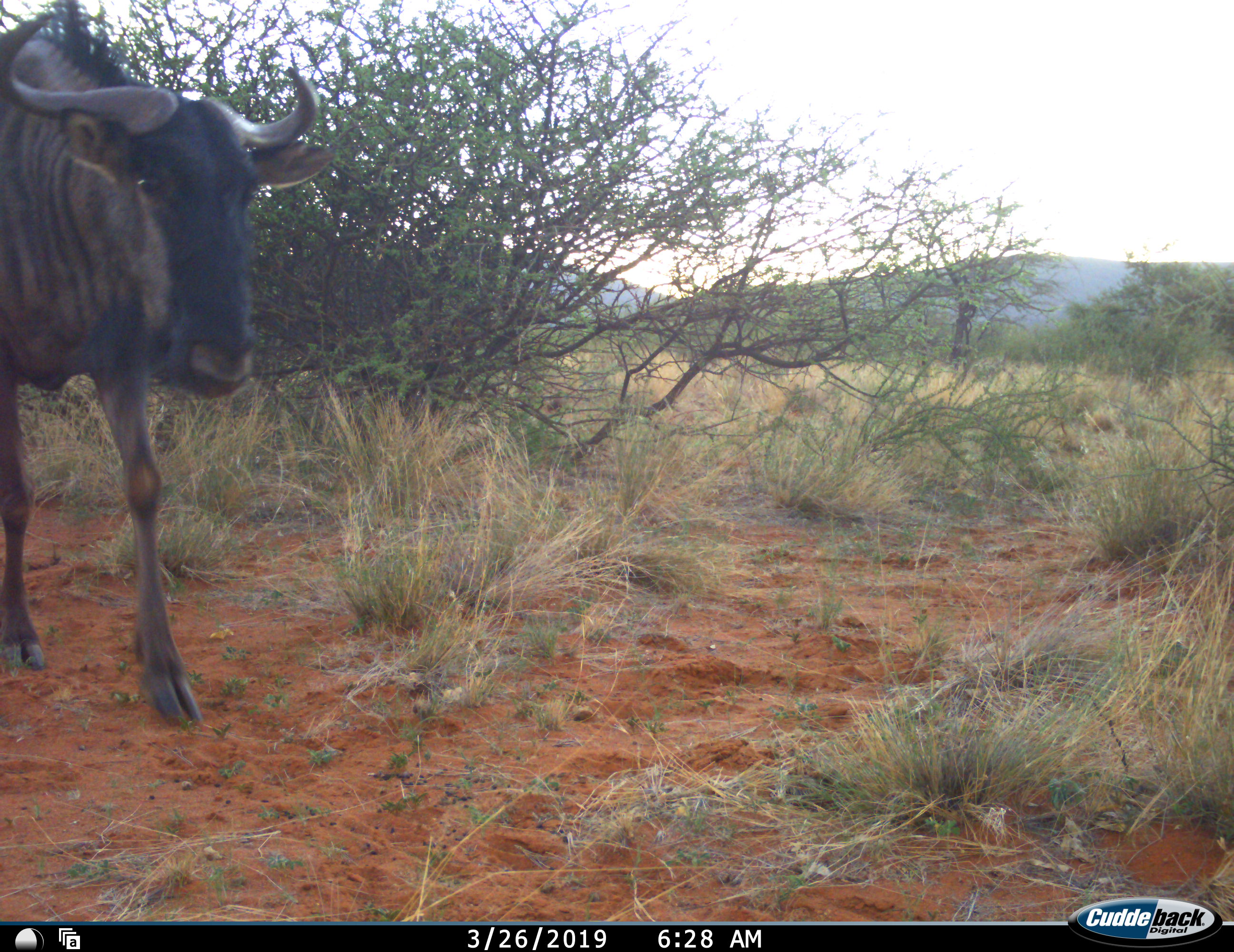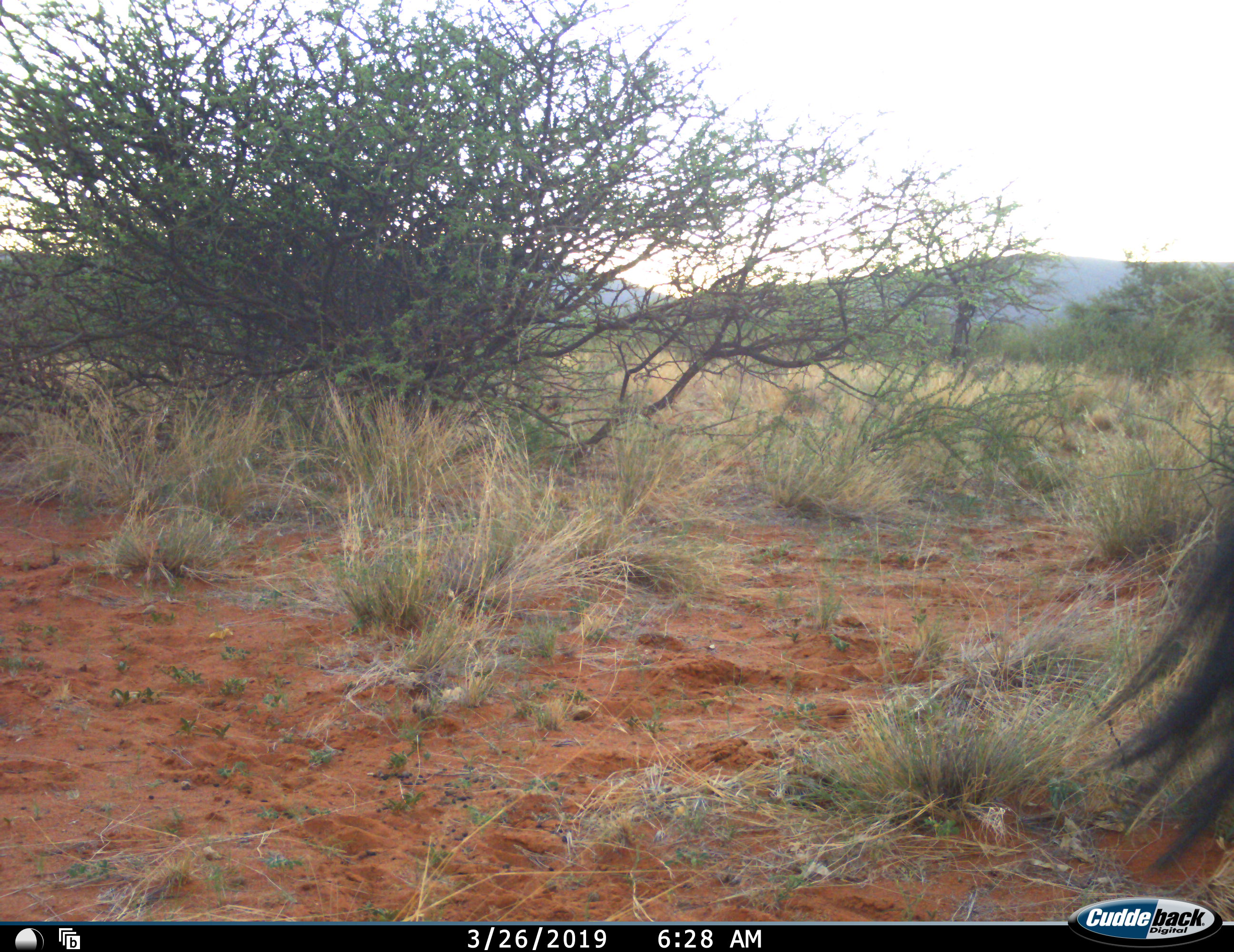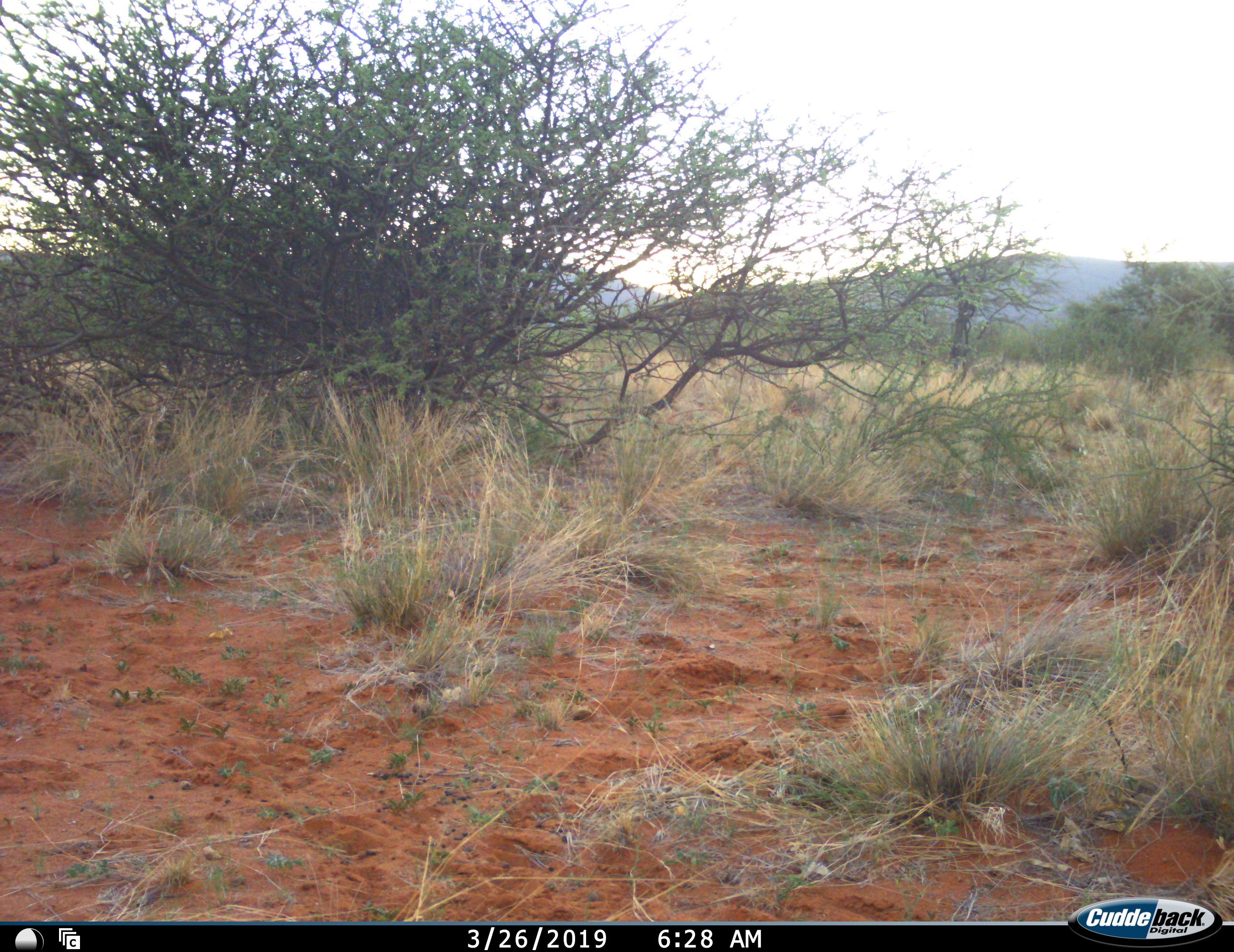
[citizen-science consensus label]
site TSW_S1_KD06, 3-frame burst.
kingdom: Animalia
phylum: Chordata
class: Mammalia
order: Artiodactyla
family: Bovidae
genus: Connochaetes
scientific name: Connochaetes taurinus taurinus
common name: blue wildebeest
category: wildebeestblue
Wildebeestblue (blue wildebeest) (Connochaetes taurinus taurinus), count 1. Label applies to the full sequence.